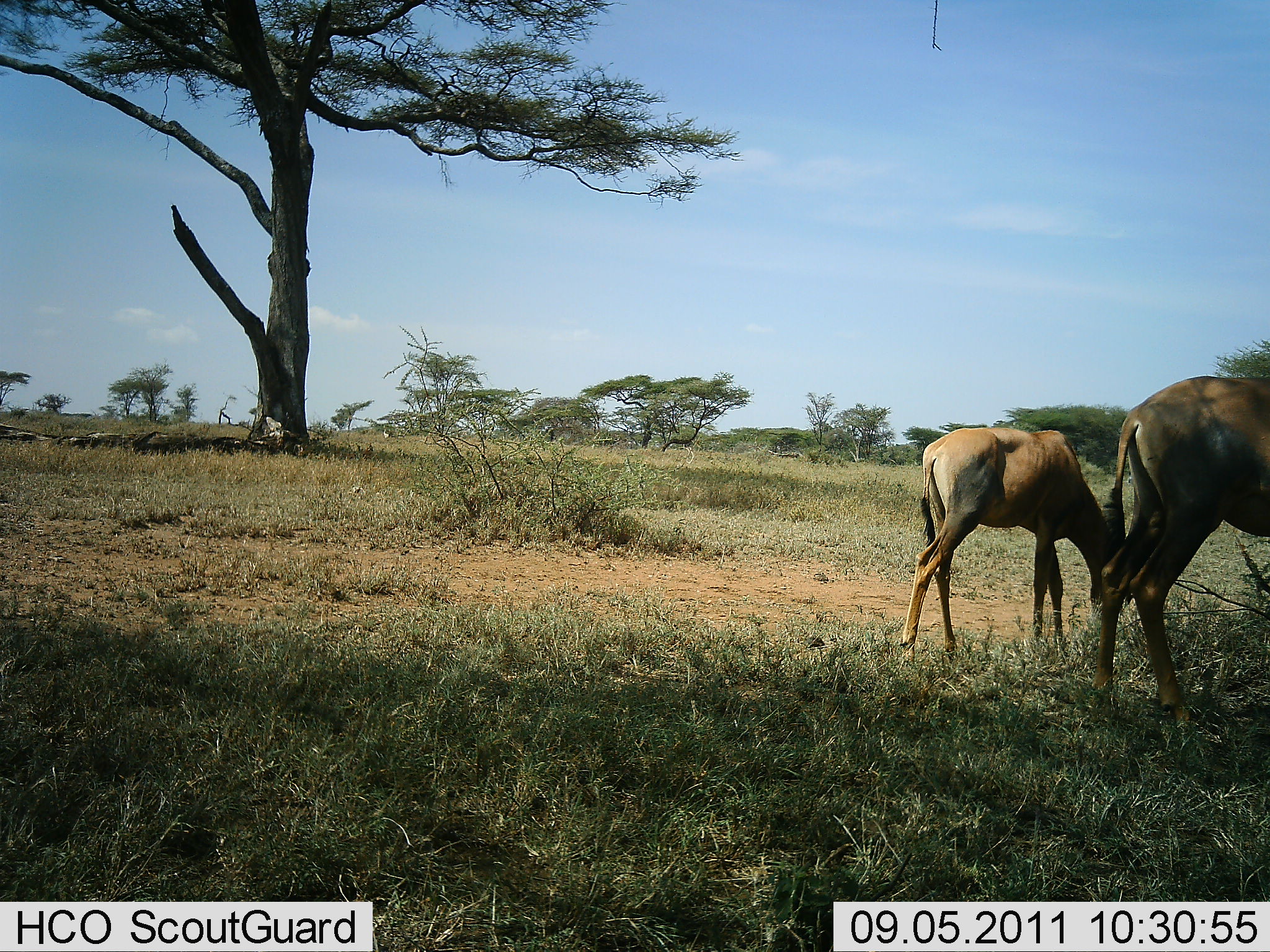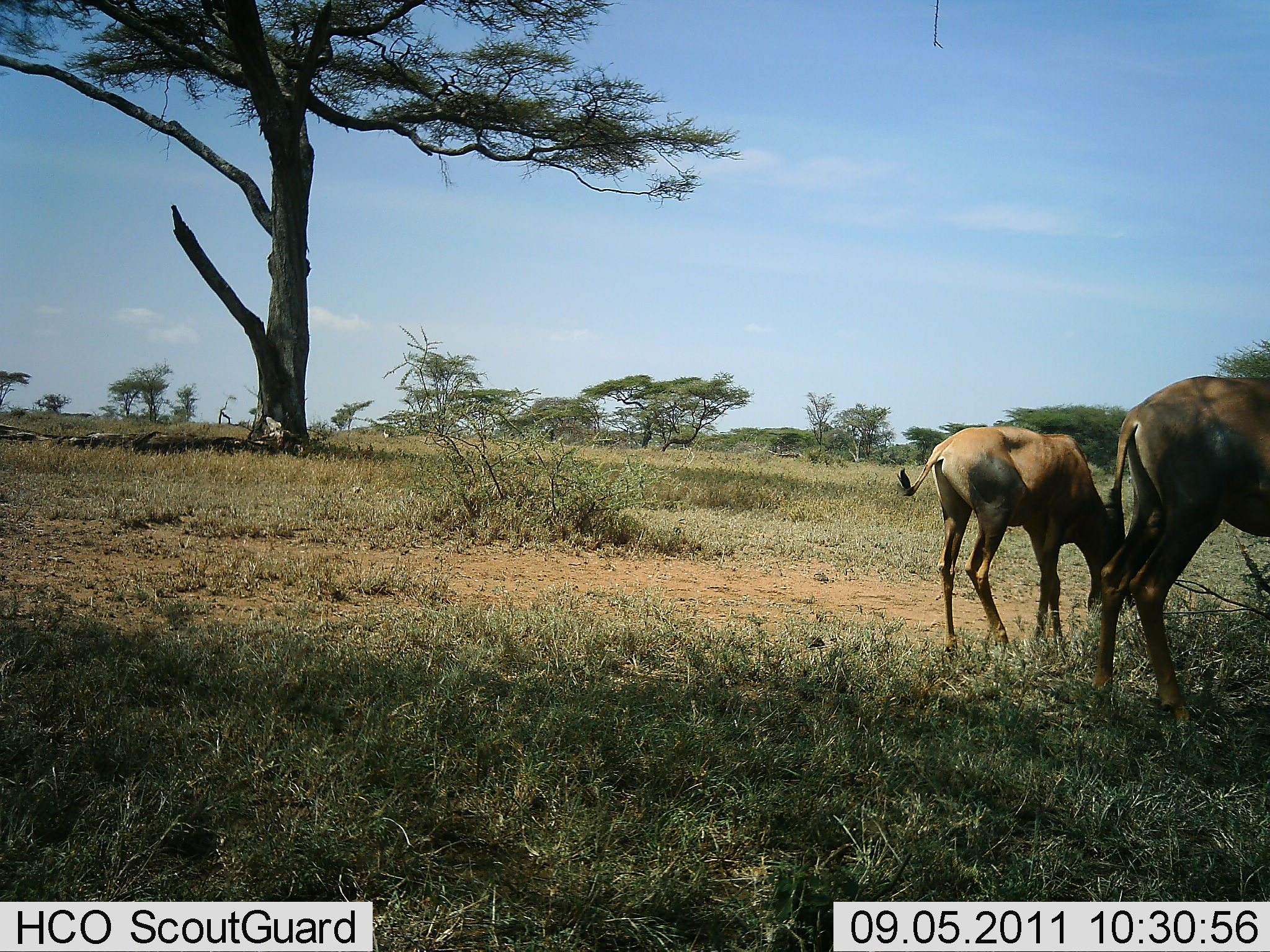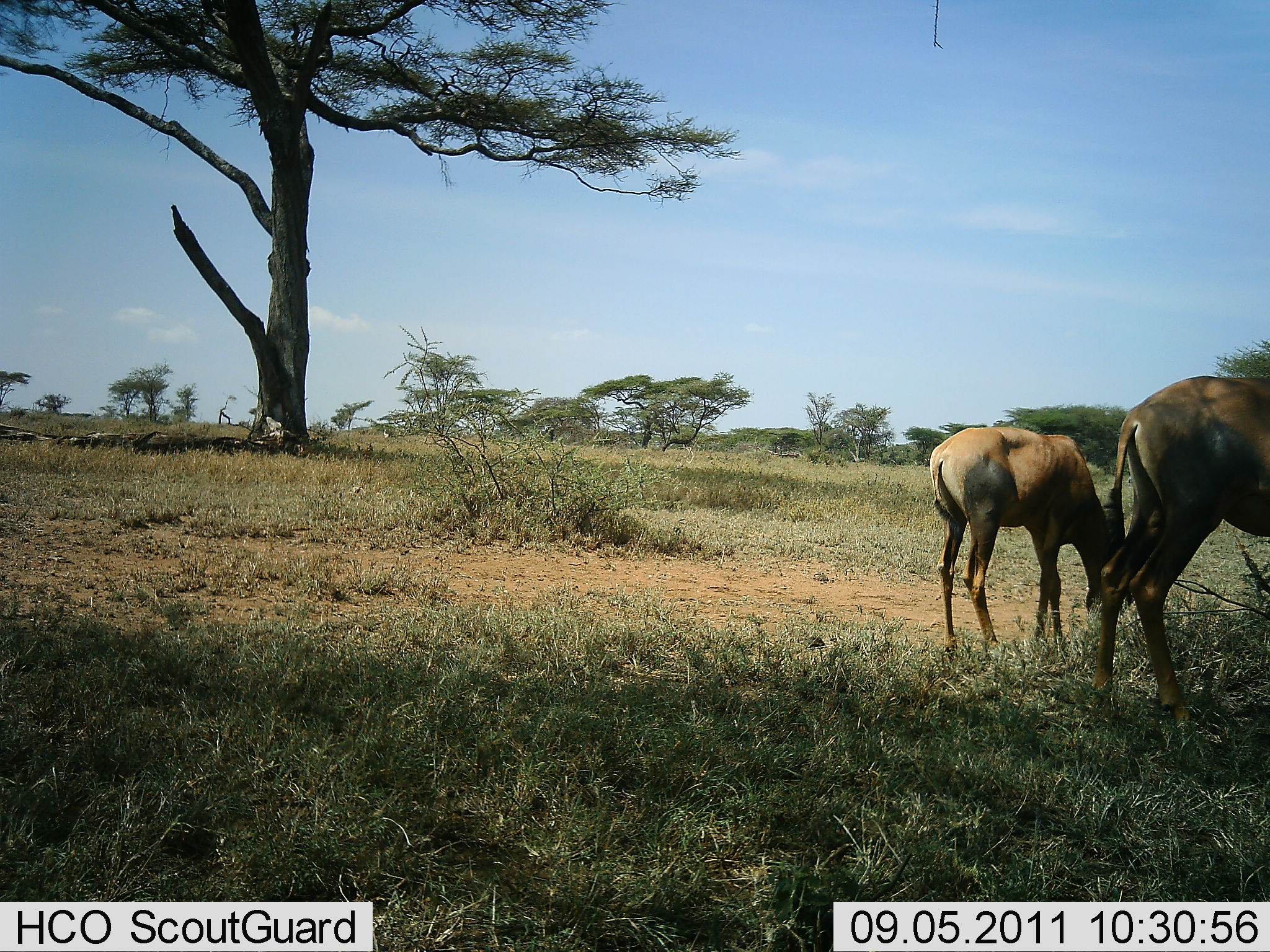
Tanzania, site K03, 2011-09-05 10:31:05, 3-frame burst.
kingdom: Animalia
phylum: Chordata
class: Mammalia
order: Artiodactyla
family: Bovidae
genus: Damaliscus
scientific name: Damaliscus lunatus jimela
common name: topi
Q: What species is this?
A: Topi (Damaliscus lunatus jimela).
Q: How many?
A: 2.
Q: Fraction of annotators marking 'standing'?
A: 44%.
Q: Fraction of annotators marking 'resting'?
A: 0%.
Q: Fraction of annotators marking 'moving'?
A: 0%.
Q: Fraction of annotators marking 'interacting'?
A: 0%.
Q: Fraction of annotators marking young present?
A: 44%.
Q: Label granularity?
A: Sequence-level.